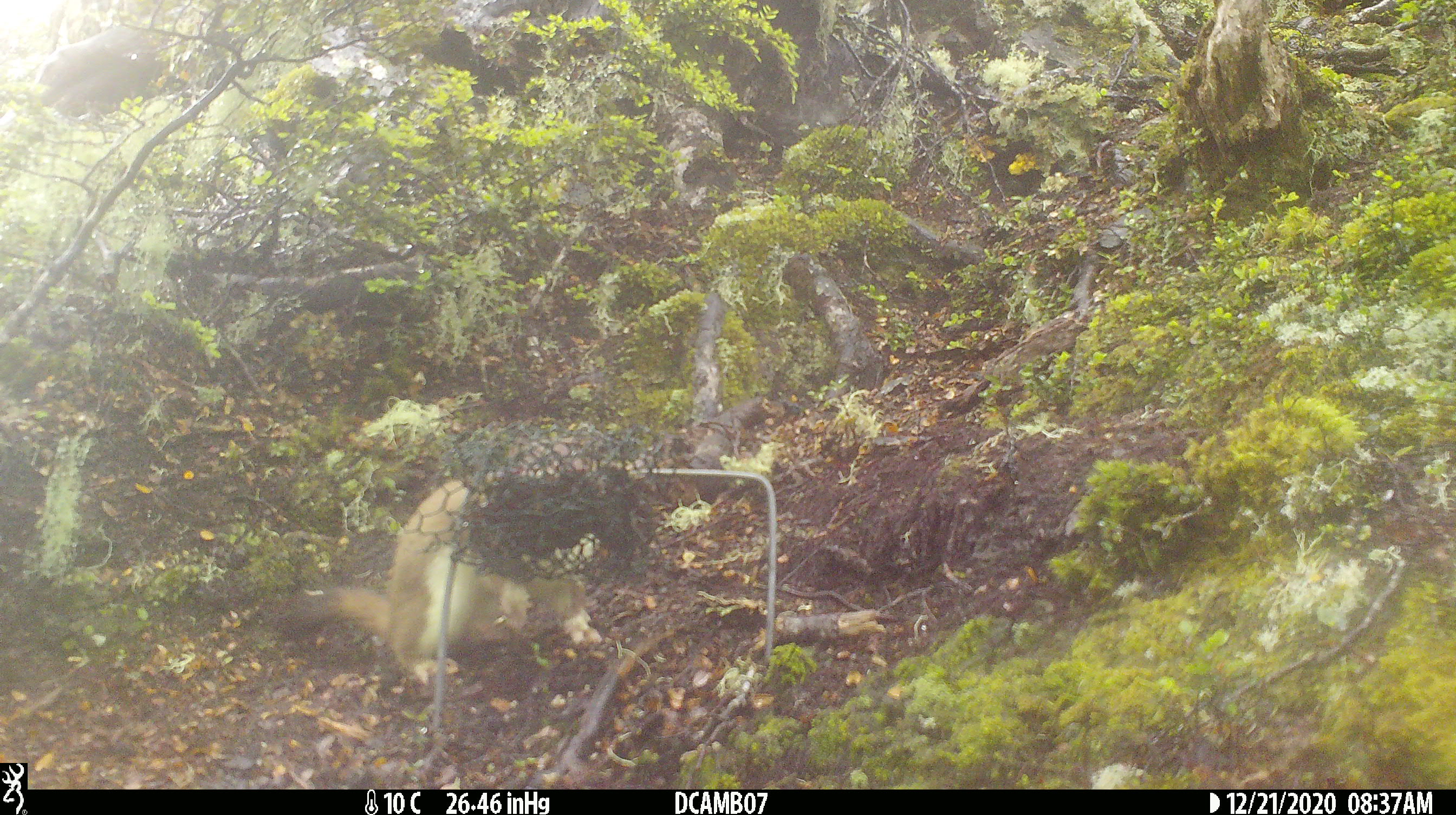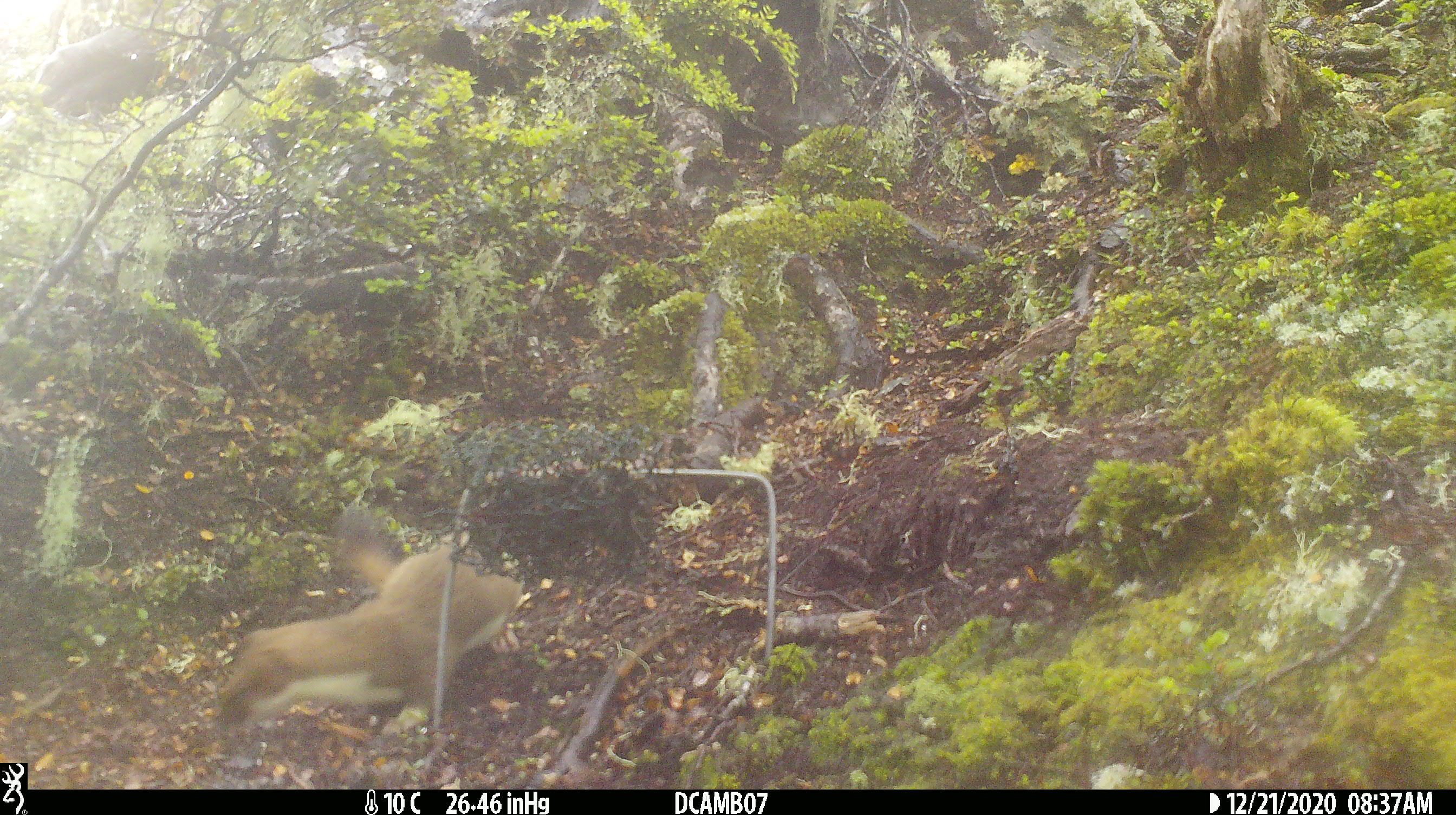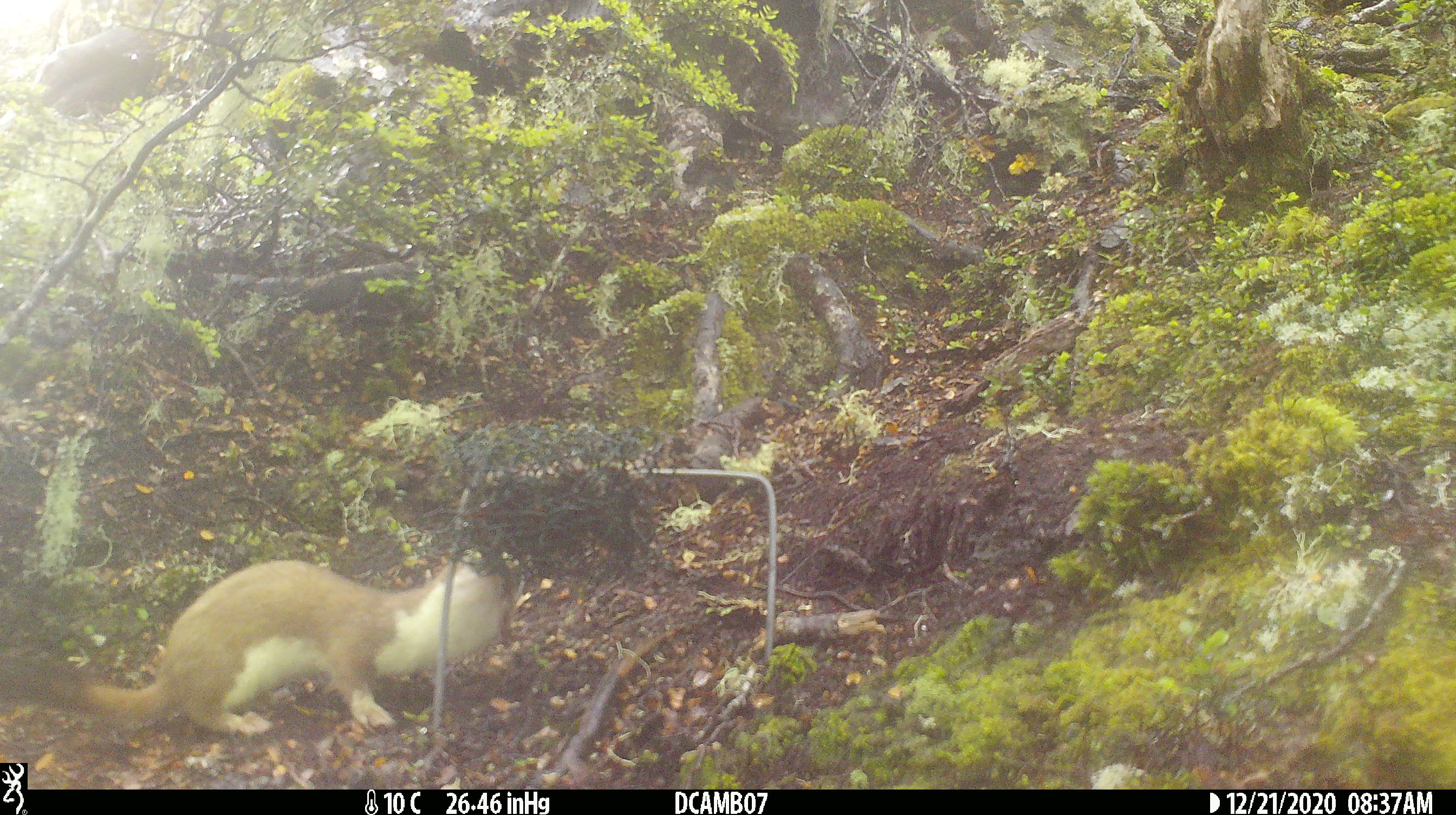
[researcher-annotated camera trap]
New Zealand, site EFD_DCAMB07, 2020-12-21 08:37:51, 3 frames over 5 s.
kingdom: Animalia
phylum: Chordata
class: Mammalia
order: Carnivora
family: Mustelidae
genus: Mustela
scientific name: Mustela erminea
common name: stoat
Stoat (Mustela erminea).